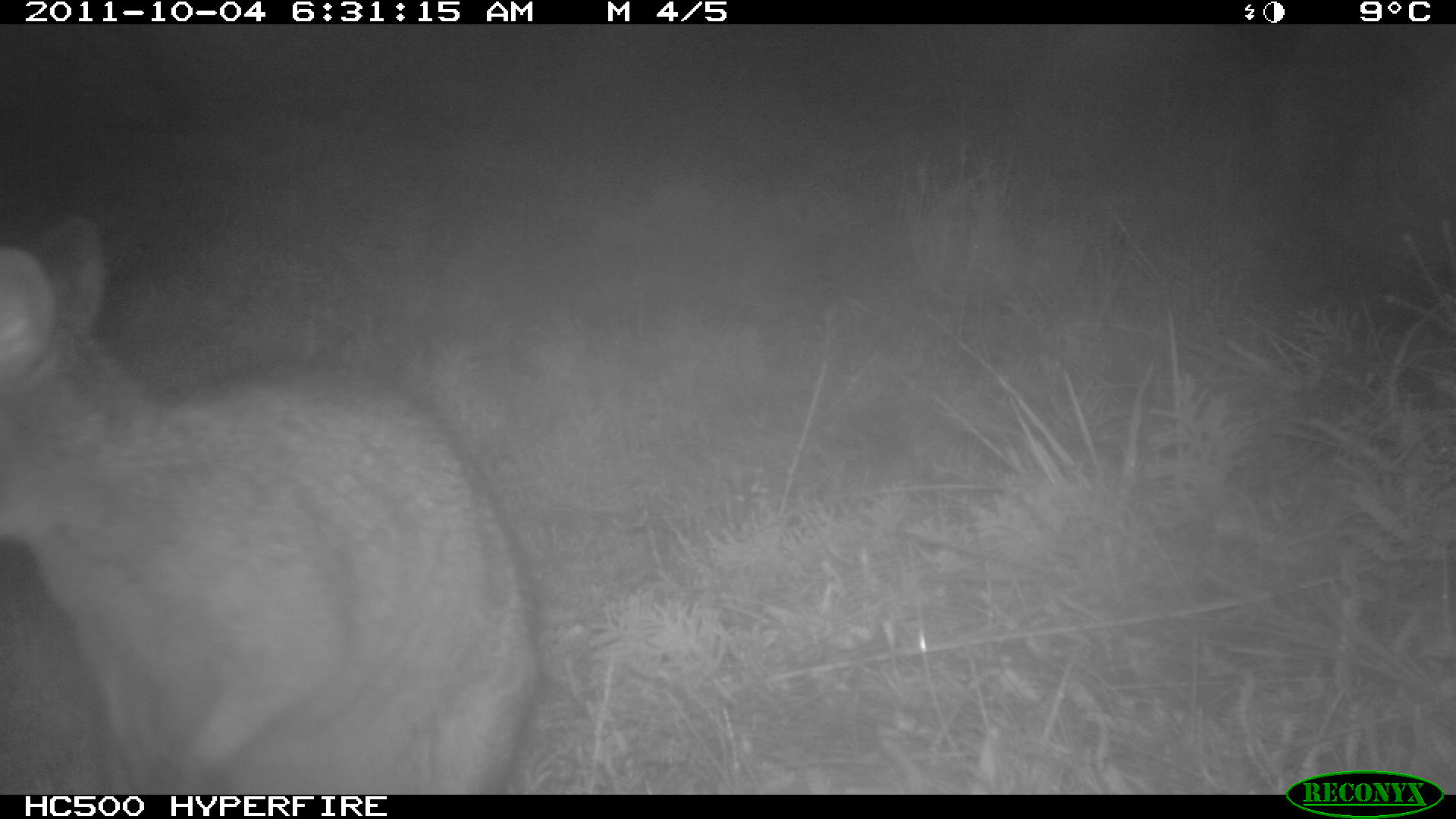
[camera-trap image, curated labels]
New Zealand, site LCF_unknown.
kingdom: Animalia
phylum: Chordata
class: Mammalia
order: Diprotodontia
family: Macropodidae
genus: Notamacropus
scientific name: Notamacropus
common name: wallaby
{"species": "wallaby (Notamacropus)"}